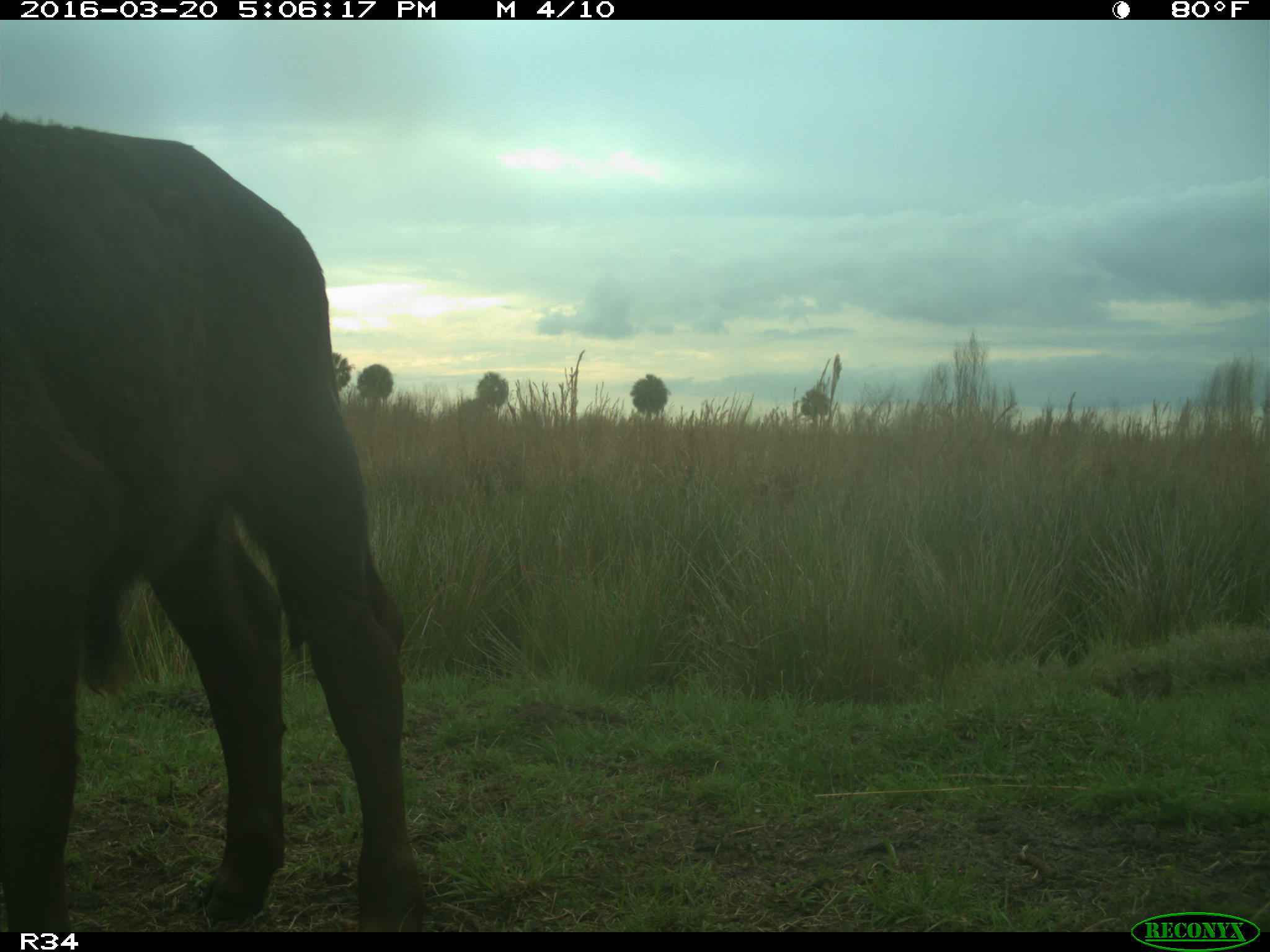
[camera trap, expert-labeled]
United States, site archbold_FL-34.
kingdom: Animalia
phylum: Chordata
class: Mammalia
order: Artiodactyla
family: Bovidae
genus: Bos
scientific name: Bos taurus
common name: domestic cow